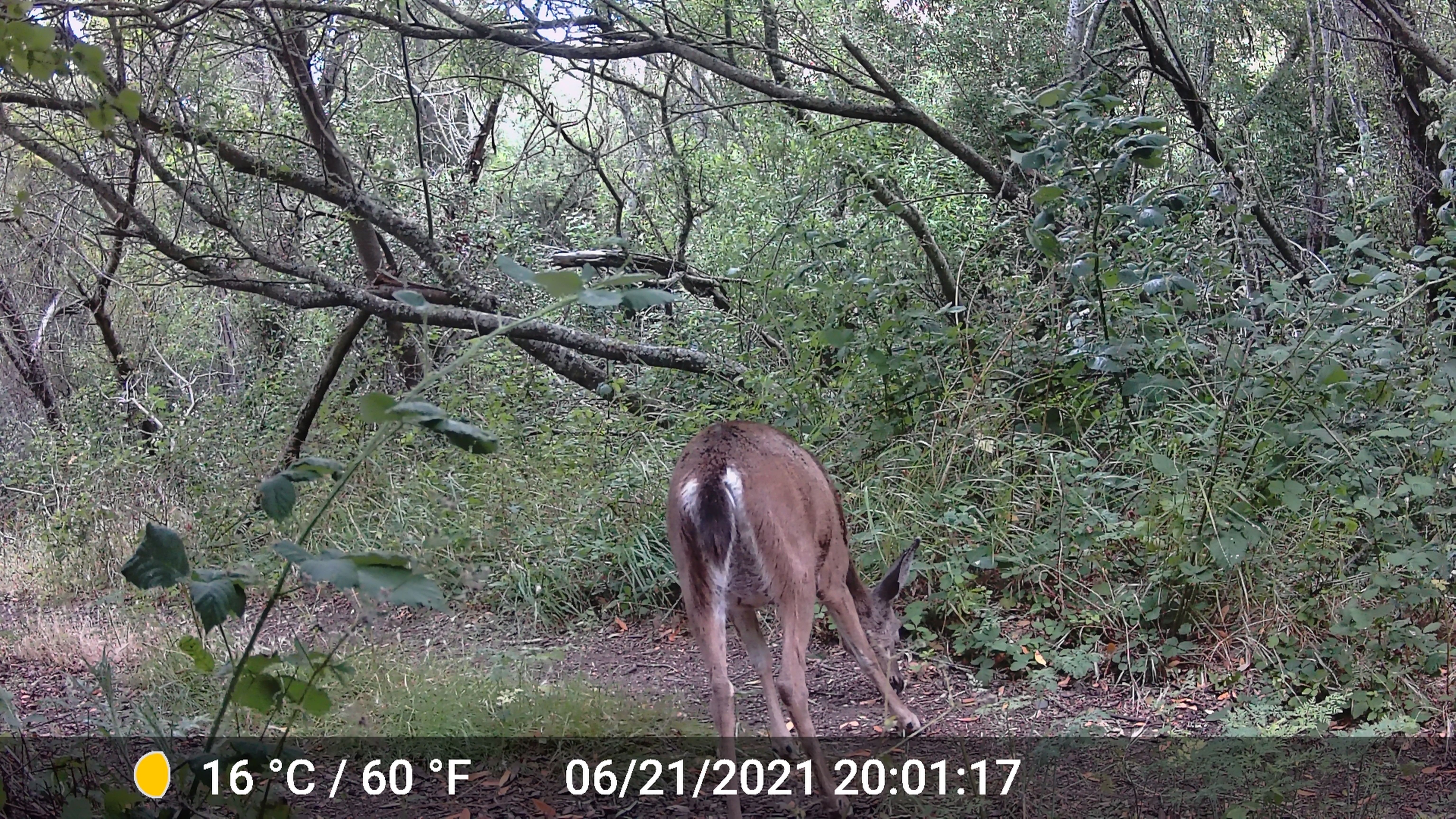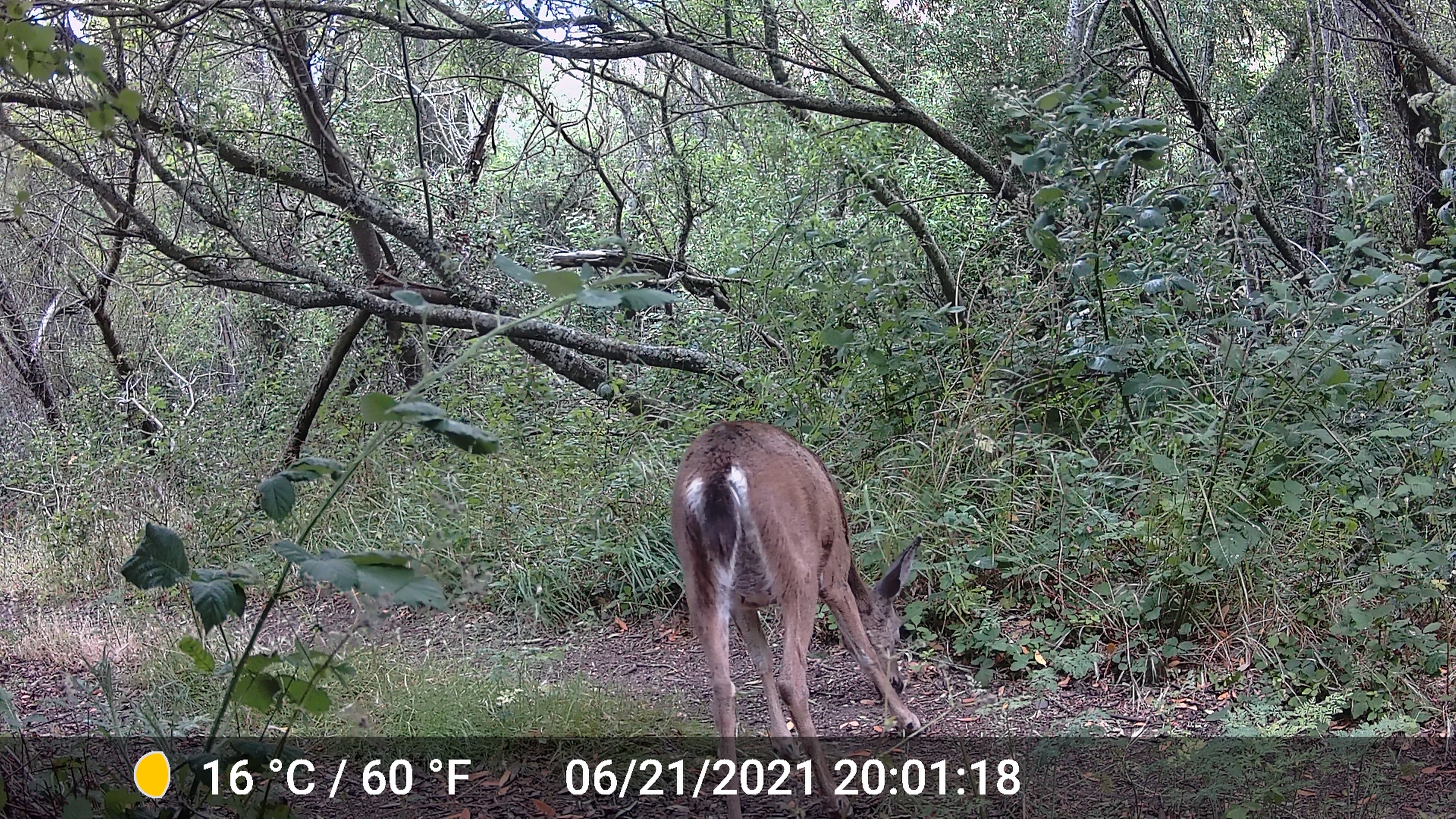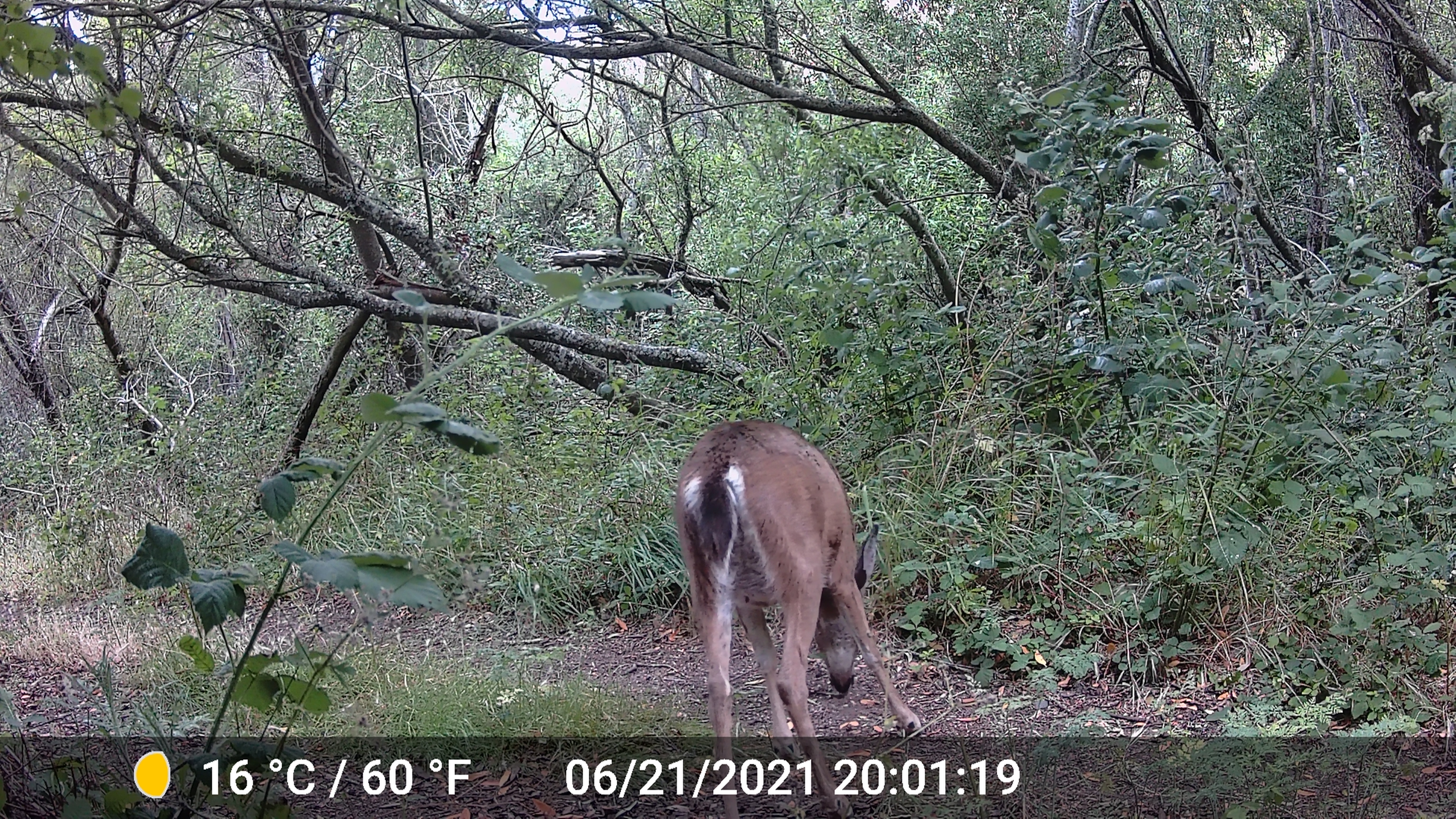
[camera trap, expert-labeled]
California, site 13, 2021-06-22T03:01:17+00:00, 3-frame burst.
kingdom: Animalia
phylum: Chordata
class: Mammalia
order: Artiodactyla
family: Cervidae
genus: Odocoileus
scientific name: Odocoileus hemionus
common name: mule deer